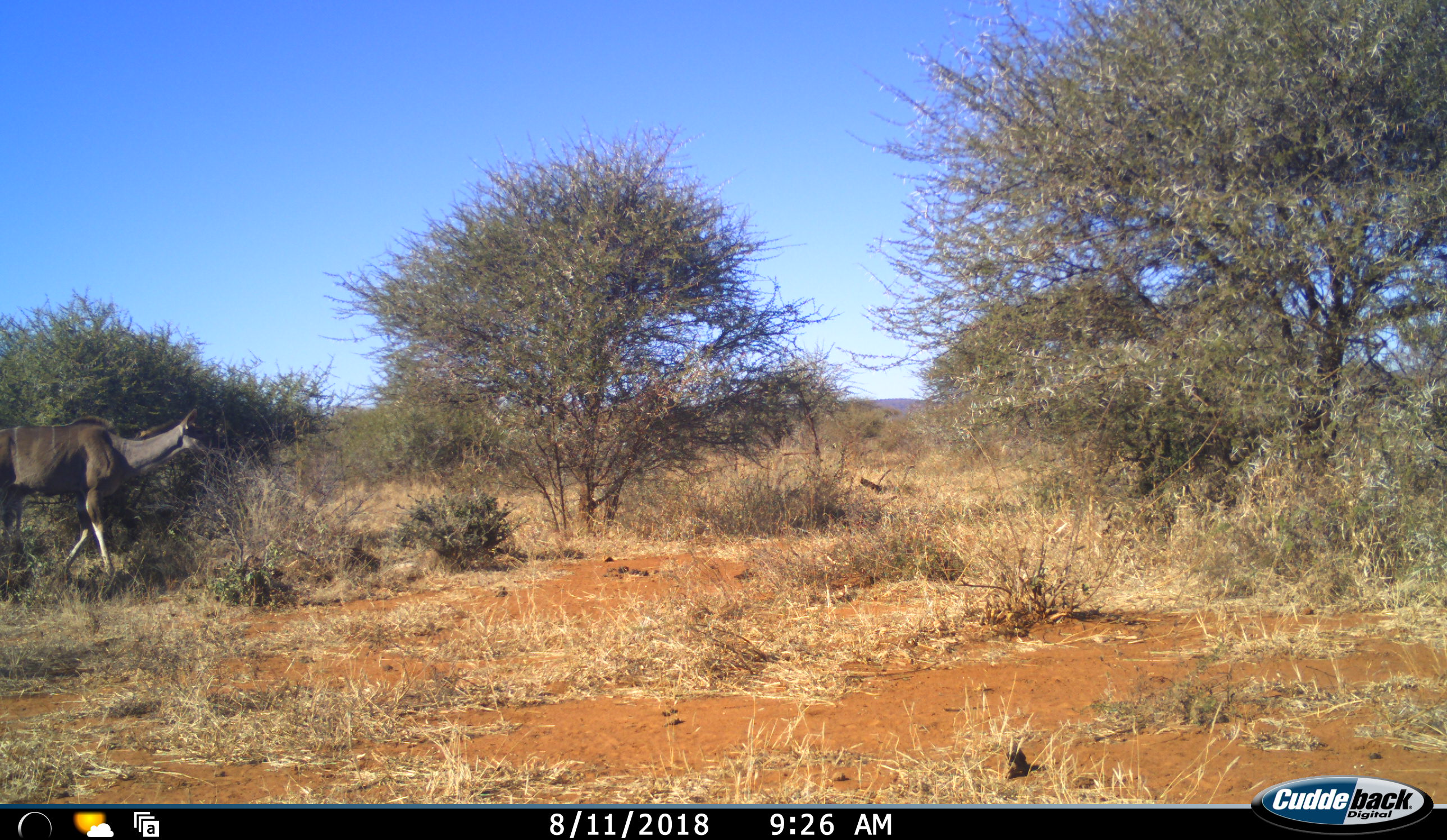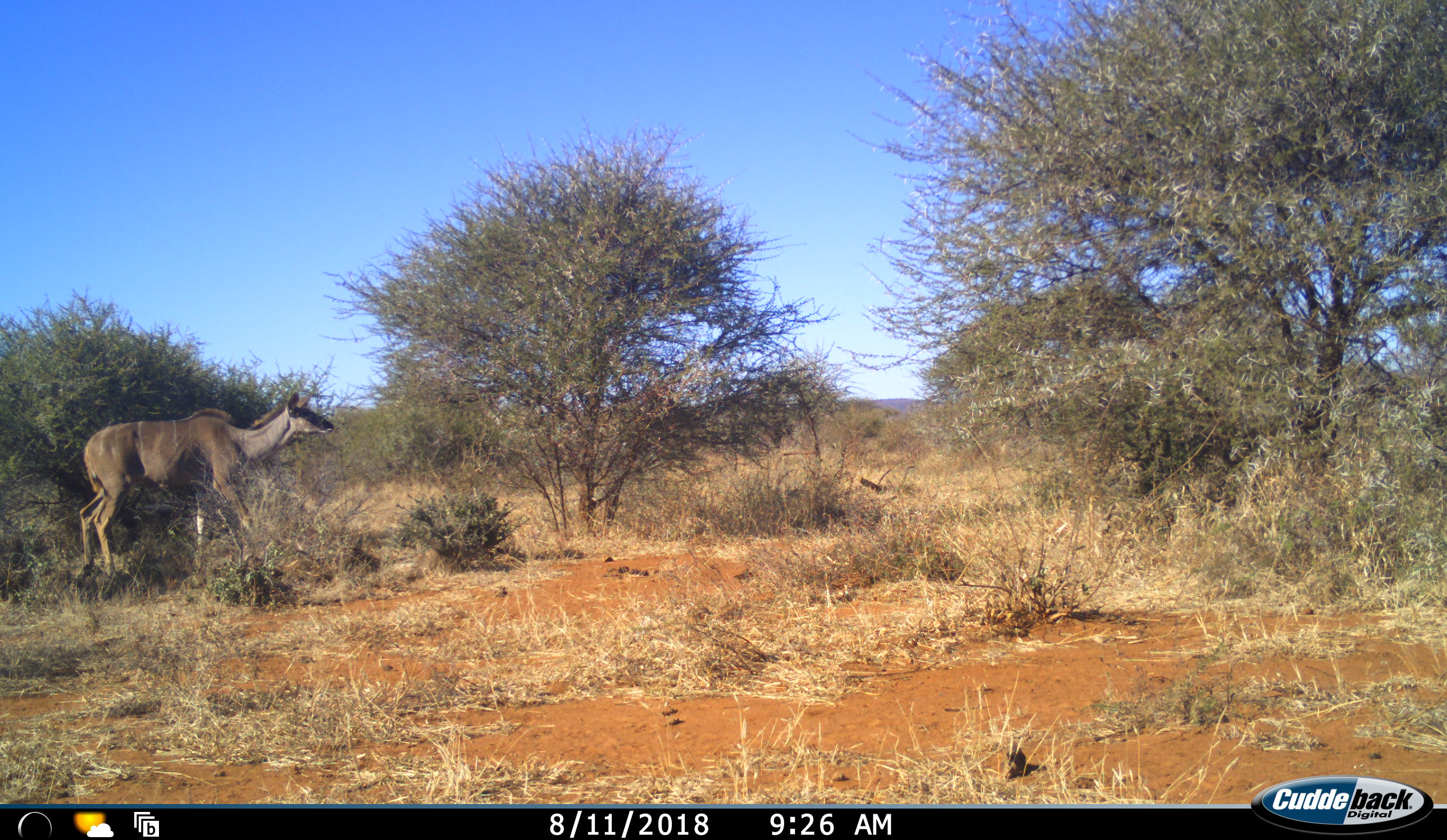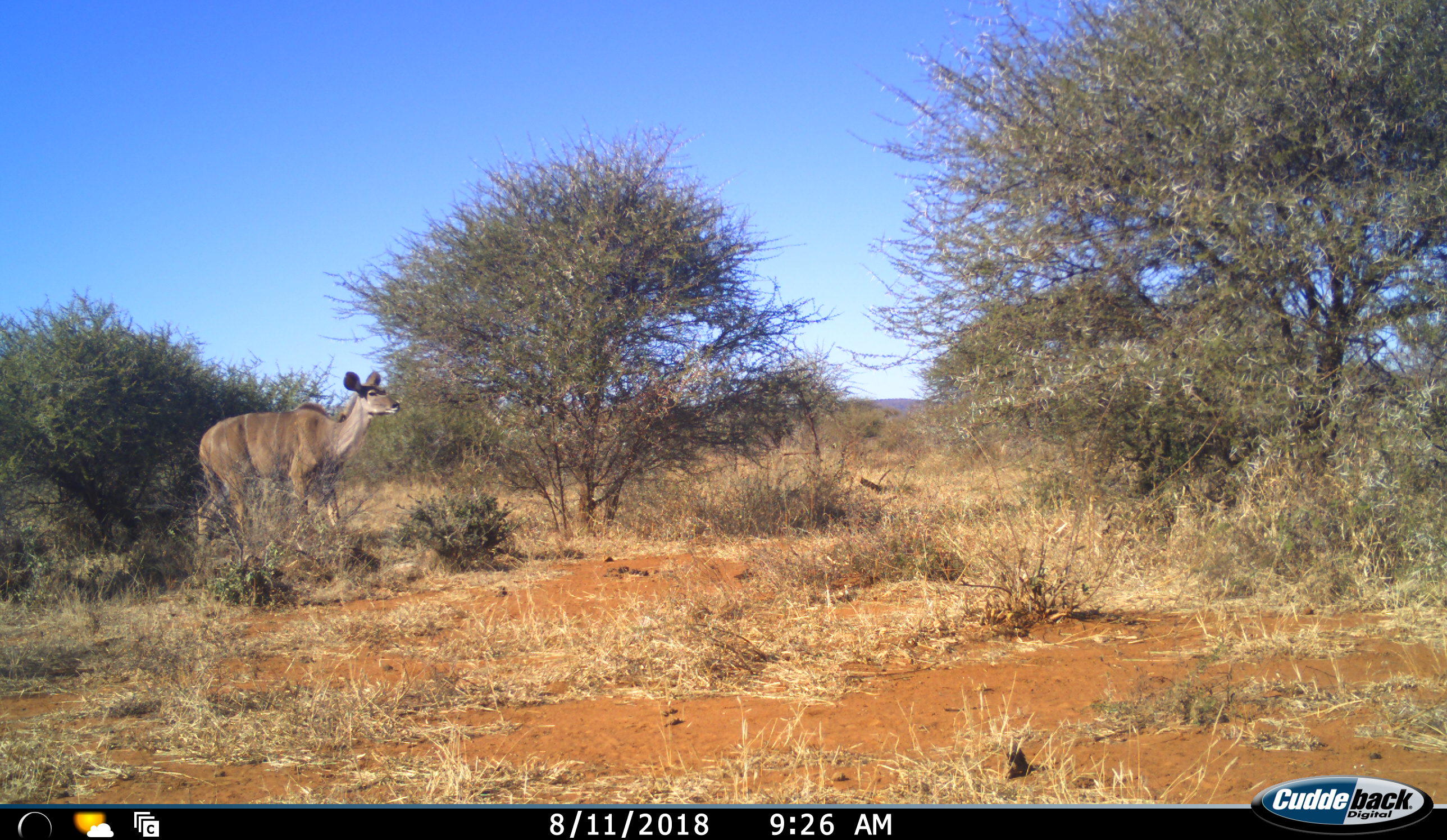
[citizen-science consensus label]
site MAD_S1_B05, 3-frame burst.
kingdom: Animalia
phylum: Chordata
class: Mammalia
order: Artiodactyla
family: Bovidae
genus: Tragelaphus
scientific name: Tragelaphus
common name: kudu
Kudu (Tragelaphus), count 1. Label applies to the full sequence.